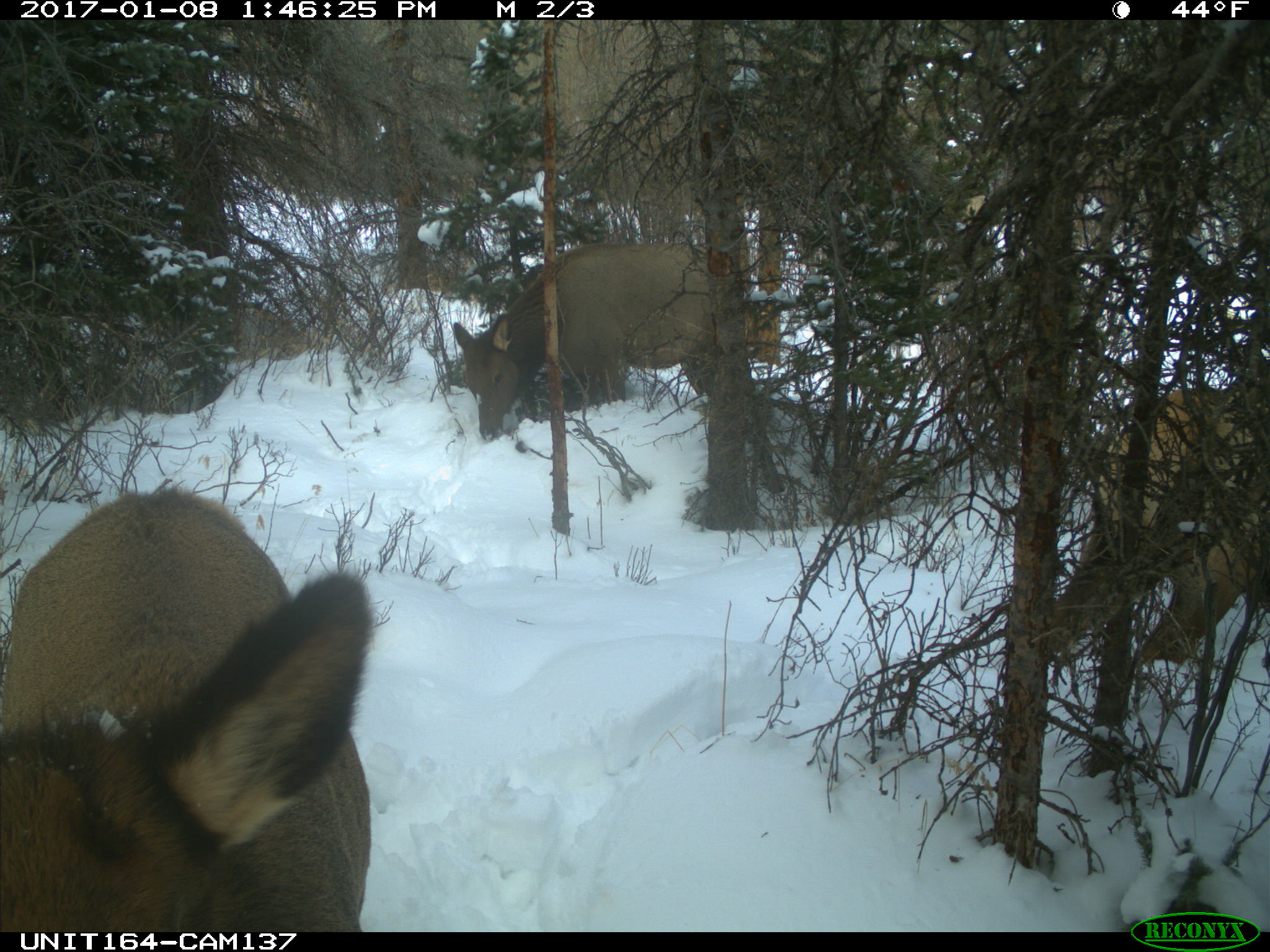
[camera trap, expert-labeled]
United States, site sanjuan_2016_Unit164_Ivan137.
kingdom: Animalia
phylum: Chordata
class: Mammalia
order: Artiodactyla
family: Cervidae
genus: Cervus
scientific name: Cervus elaphus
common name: red deer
Cervus elaphus (red deer).